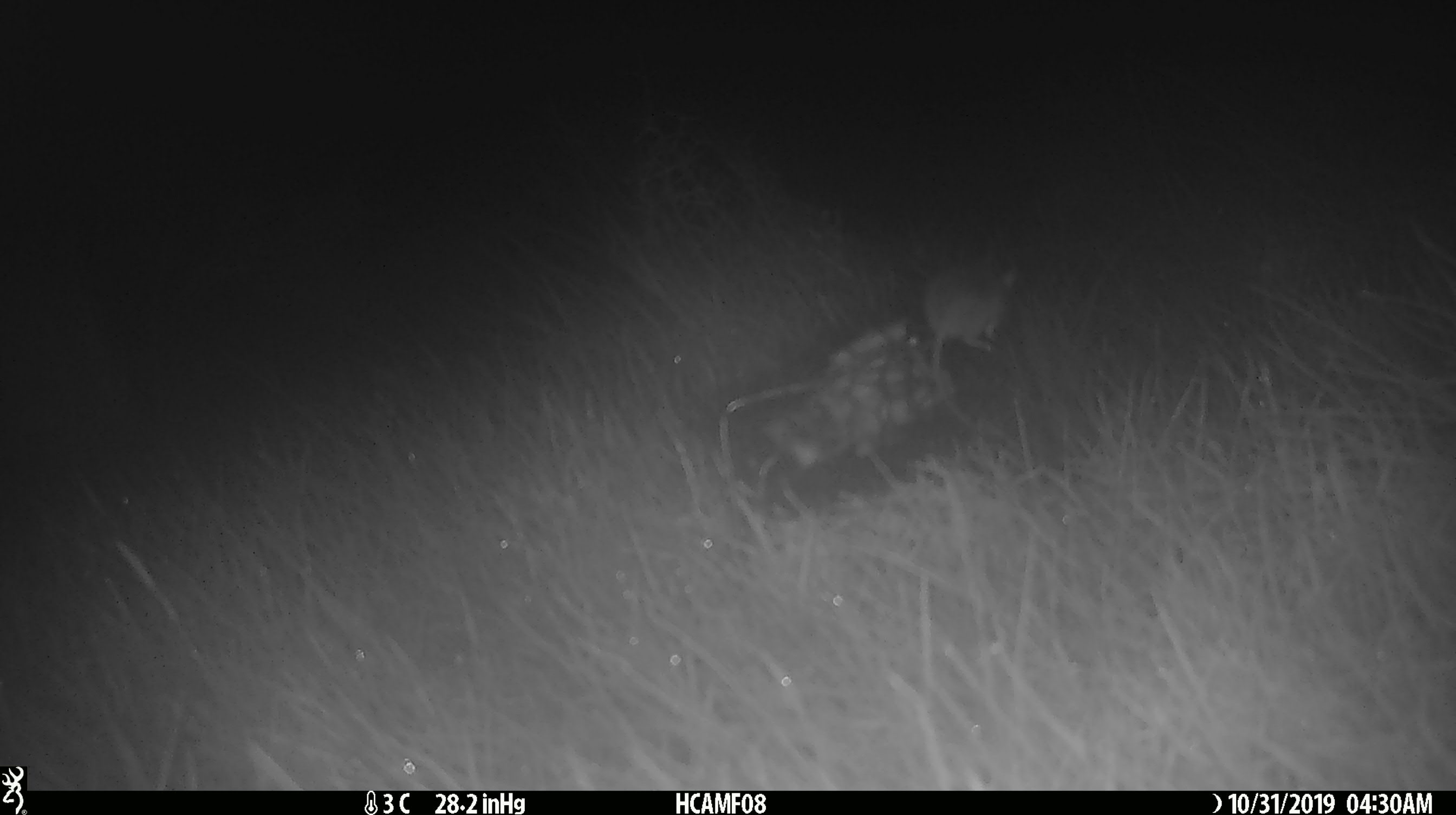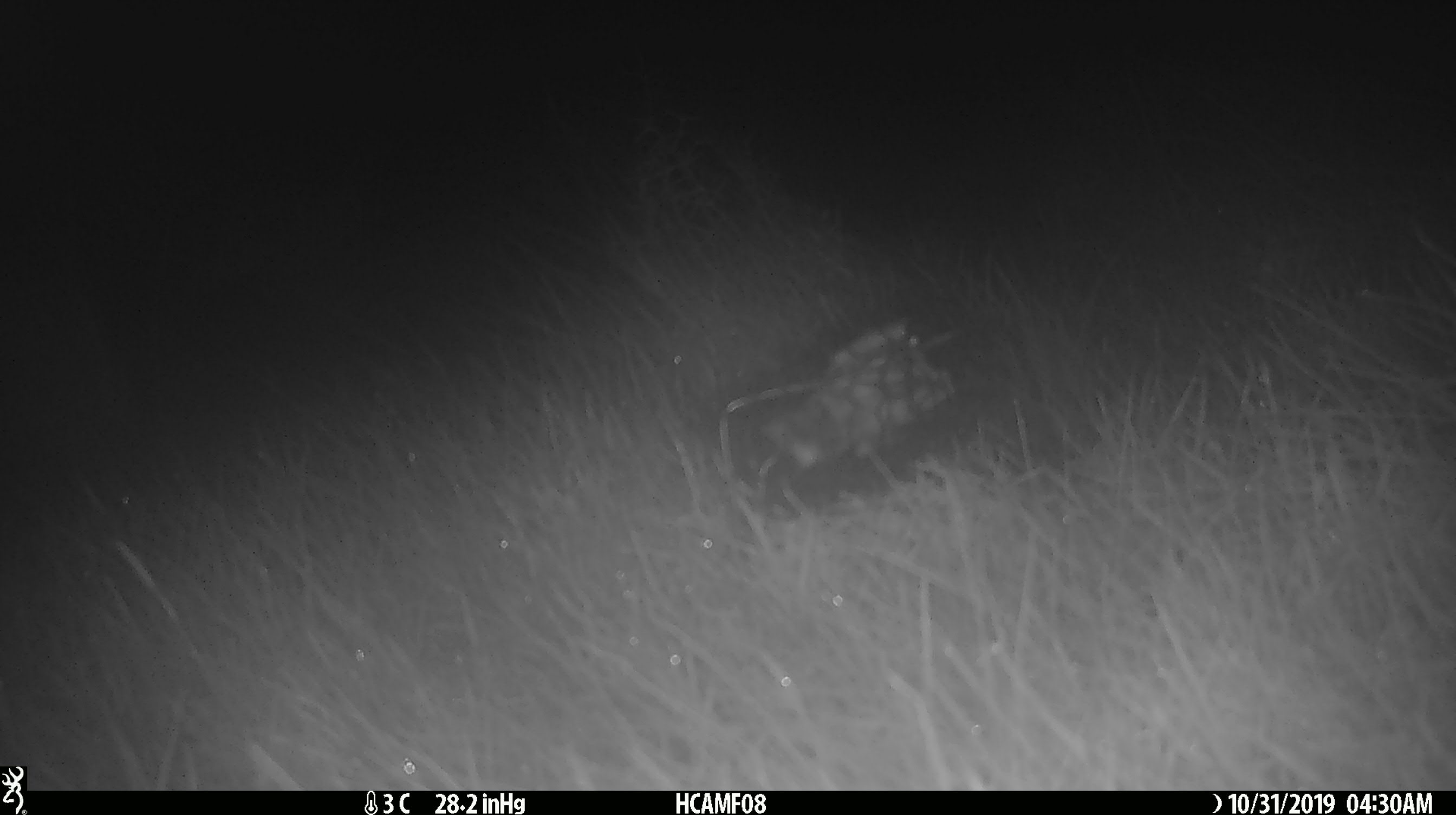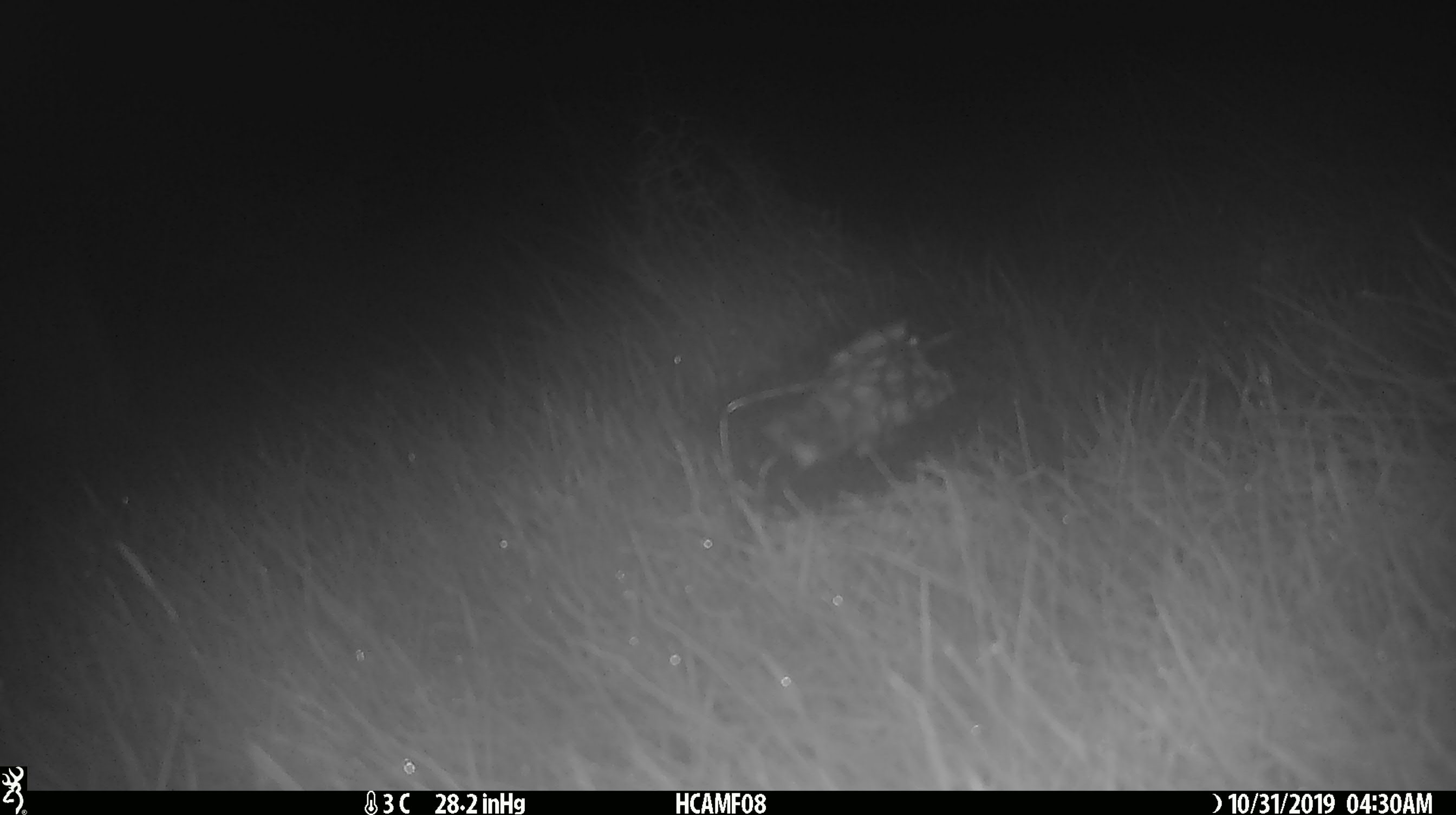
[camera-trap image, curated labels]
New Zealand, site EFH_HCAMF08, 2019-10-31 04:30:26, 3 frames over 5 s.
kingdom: Animalia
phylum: Chordata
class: Mammalia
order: Rodentia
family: Muridae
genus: Mus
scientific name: Mus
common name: mouse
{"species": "mouse (Mus)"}